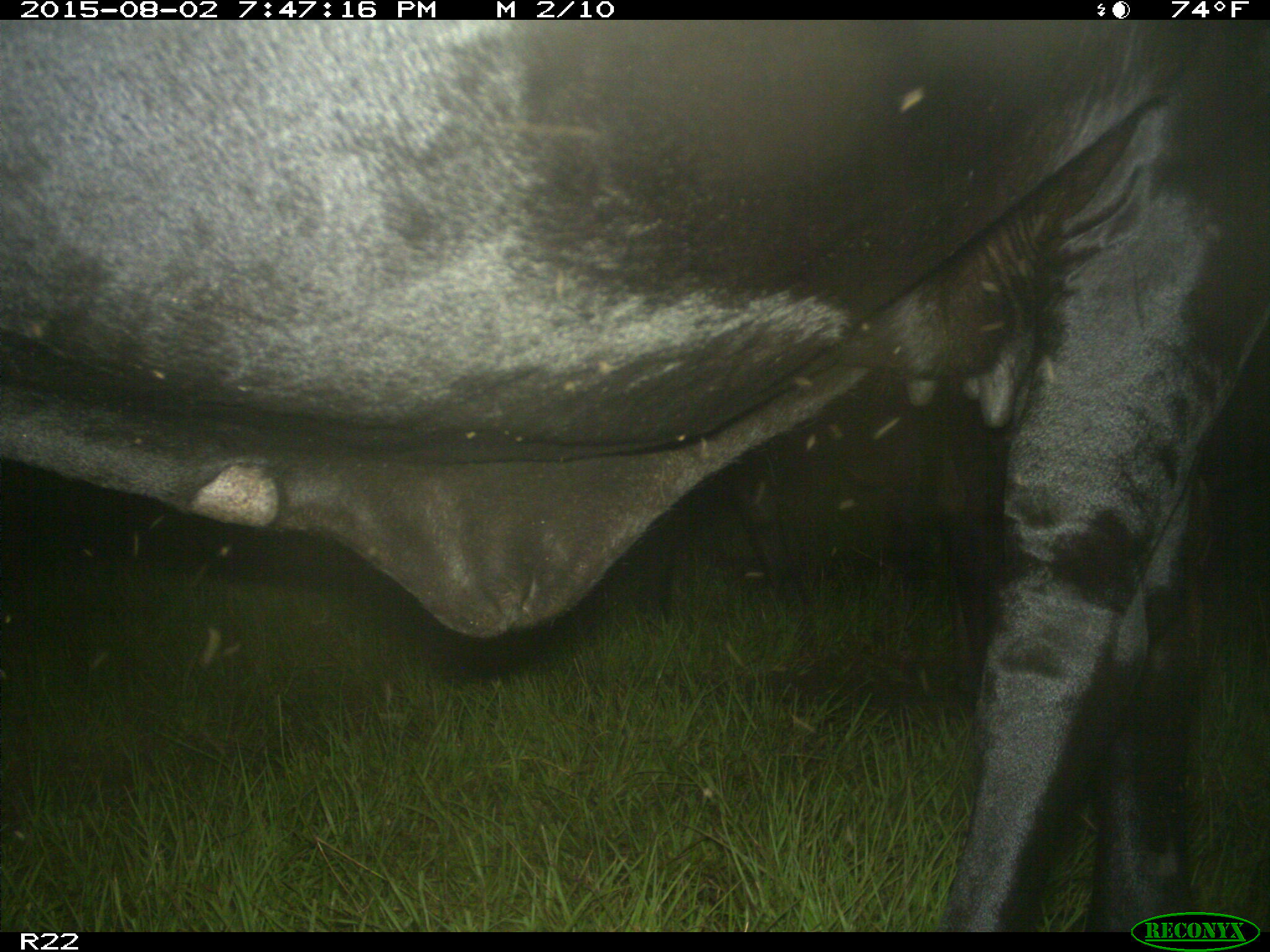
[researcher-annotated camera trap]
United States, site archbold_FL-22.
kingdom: Animalia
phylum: Chordata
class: Mammalia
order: Artiodactyla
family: Bovidae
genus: Bos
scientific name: Bos taurus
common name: domestic cow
Bos taurus (domestic cow).